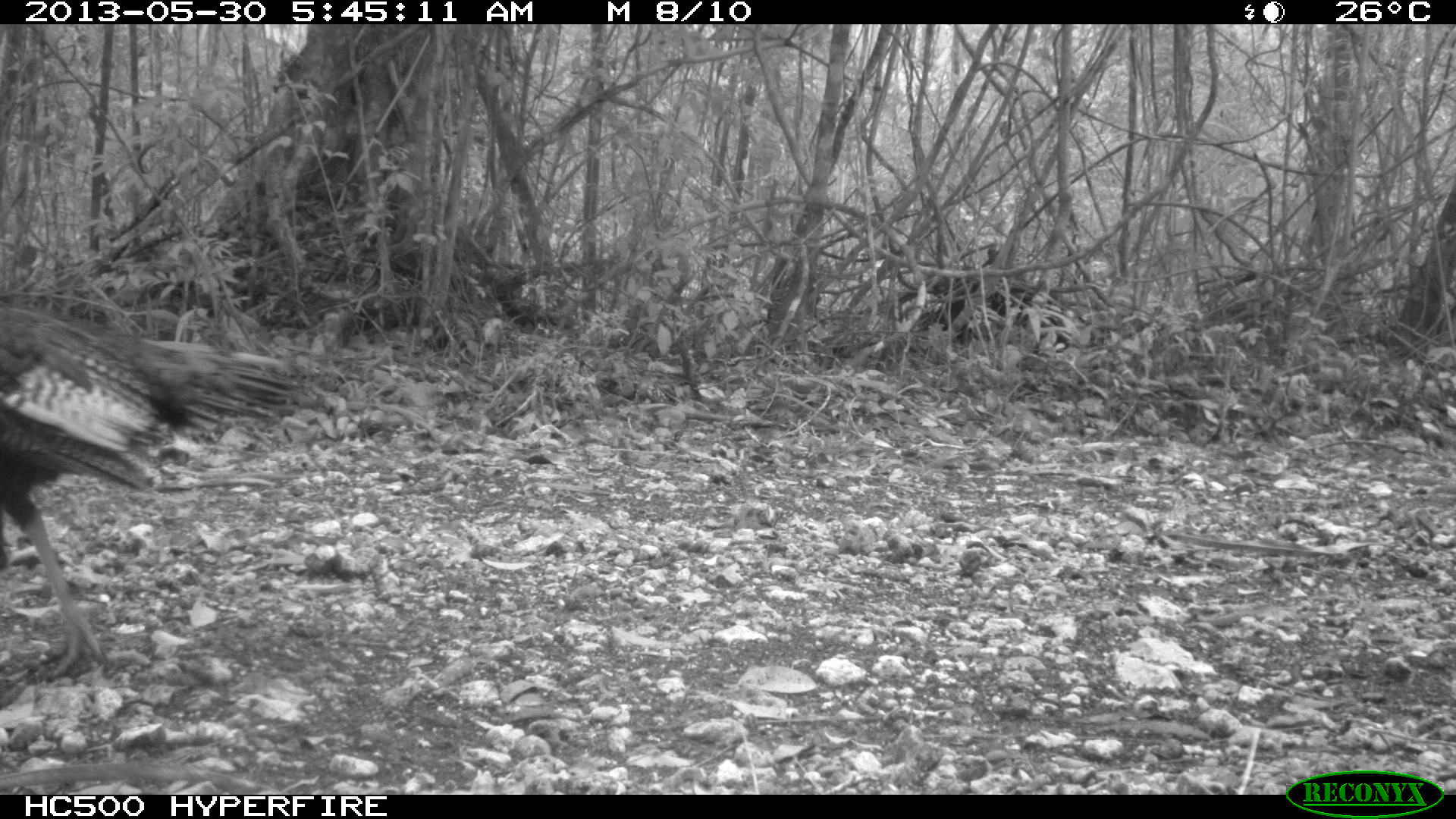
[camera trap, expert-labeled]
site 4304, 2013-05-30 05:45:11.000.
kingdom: Animalia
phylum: Chordata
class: Aves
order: Galliformes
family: Phasianidae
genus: Meleagris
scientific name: Meleagris ocellata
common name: ocellated turkey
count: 3